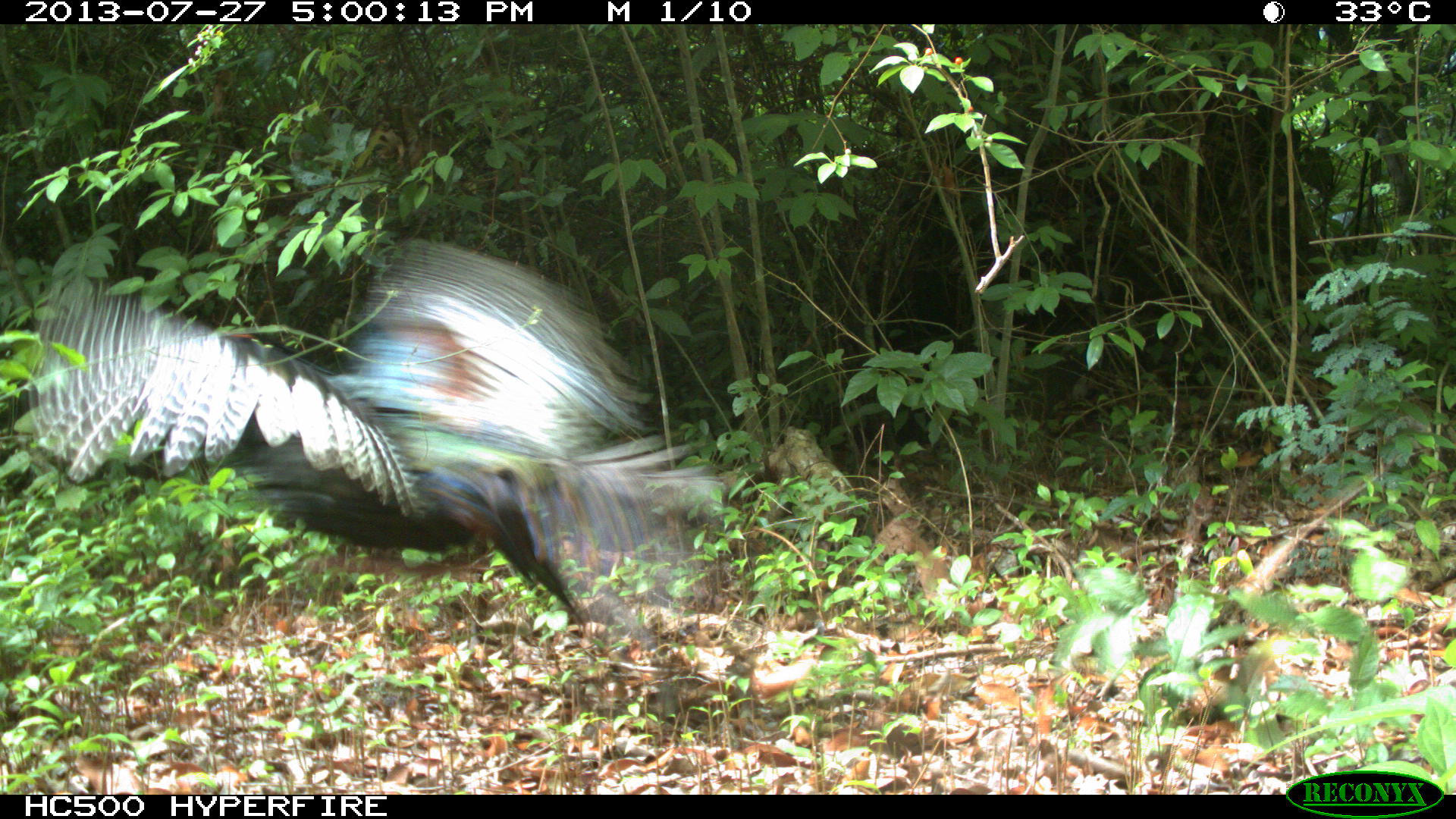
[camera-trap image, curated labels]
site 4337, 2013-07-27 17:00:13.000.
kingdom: Animalia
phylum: Chordata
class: Aves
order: Galliformes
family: Phasianidae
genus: Meleagris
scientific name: Meleagris ocellata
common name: ocellated turkey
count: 1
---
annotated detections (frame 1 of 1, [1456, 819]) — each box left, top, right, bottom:
meleagris ocellata: 28, 233, 728, 648